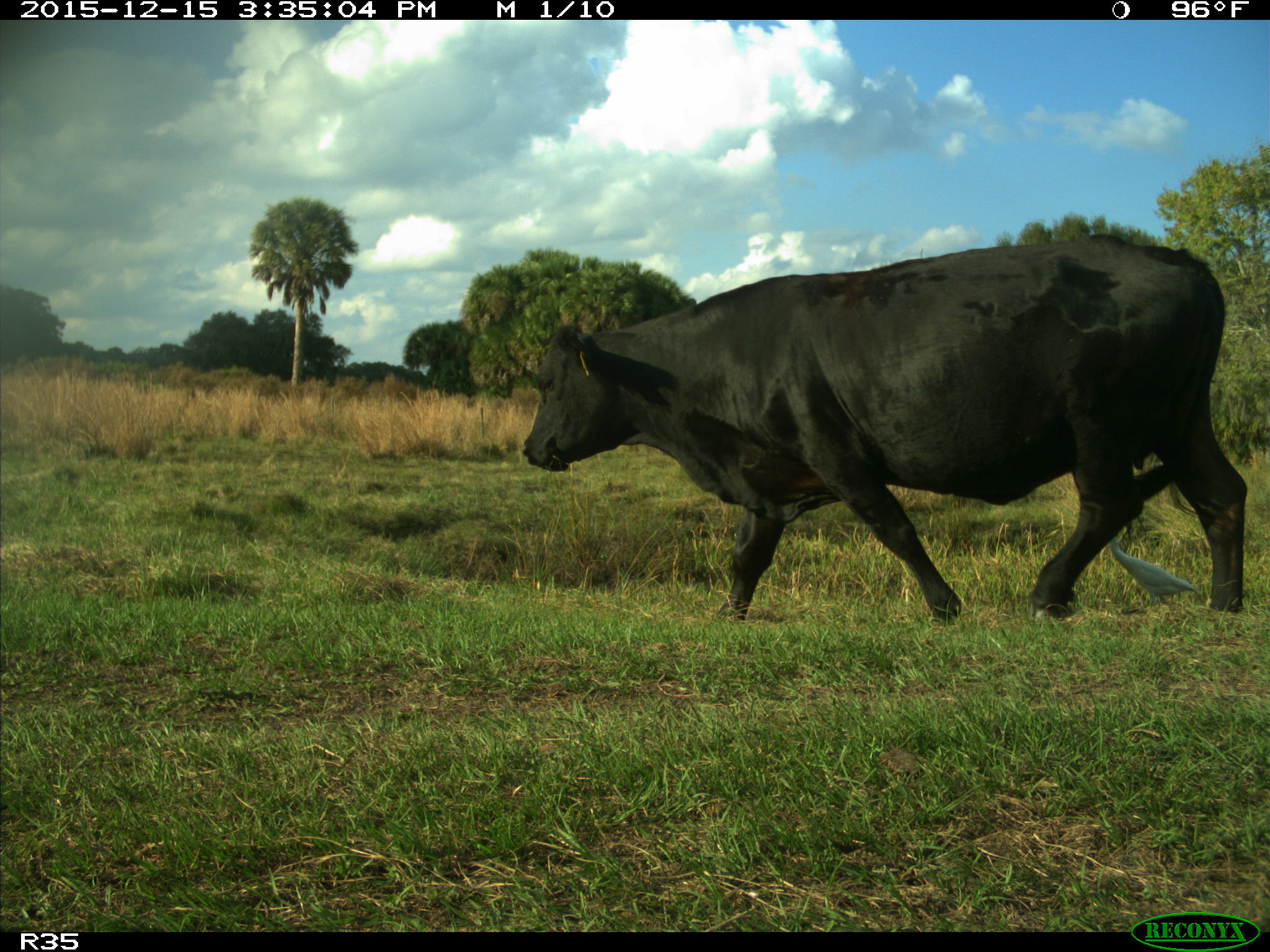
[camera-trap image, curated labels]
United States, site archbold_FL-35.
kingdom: Animalia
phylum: Chordata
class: Mammalia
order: Artiodactyla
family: Bovidae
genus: Bos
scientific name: Bos taurus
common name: domestic cow